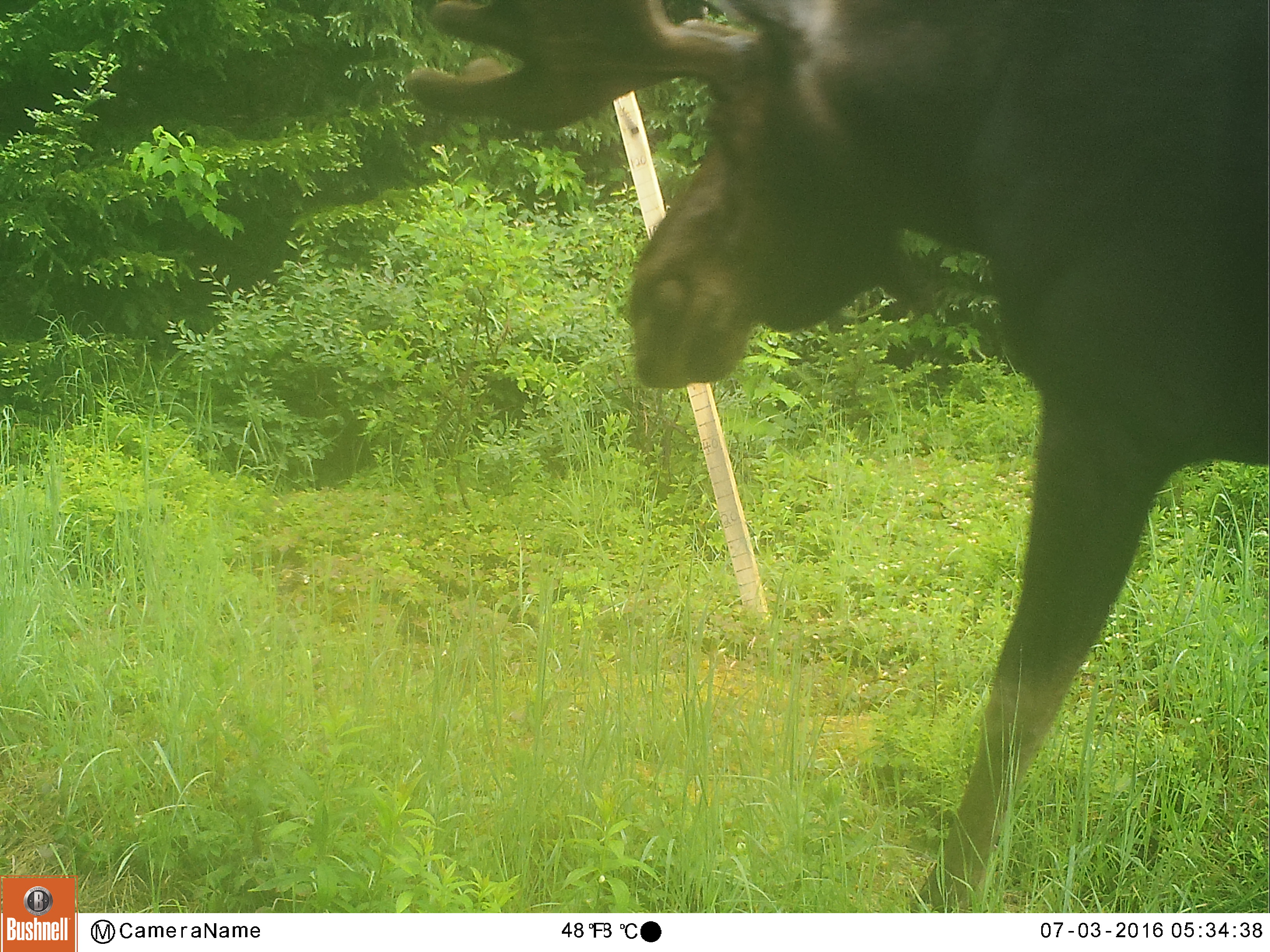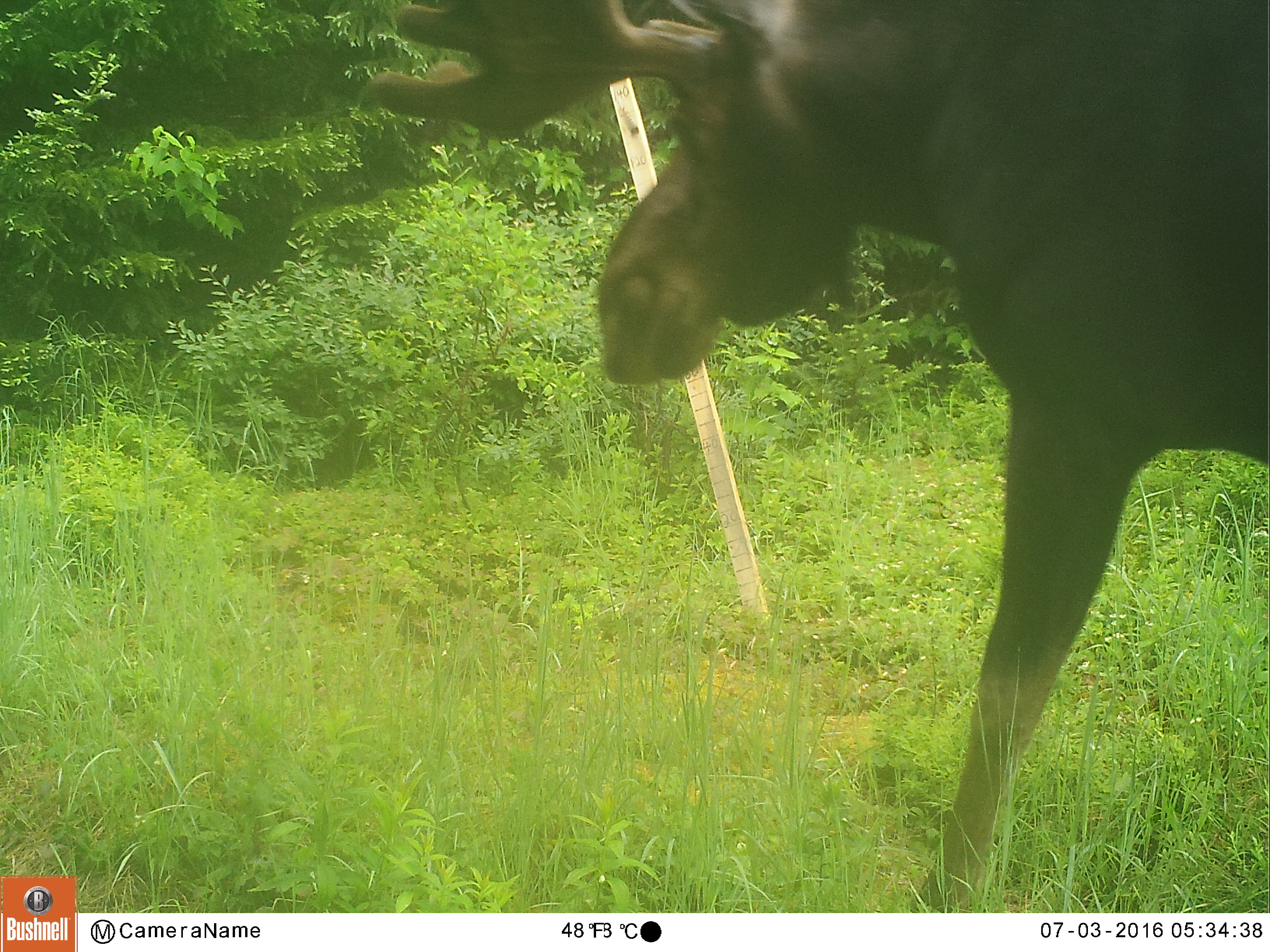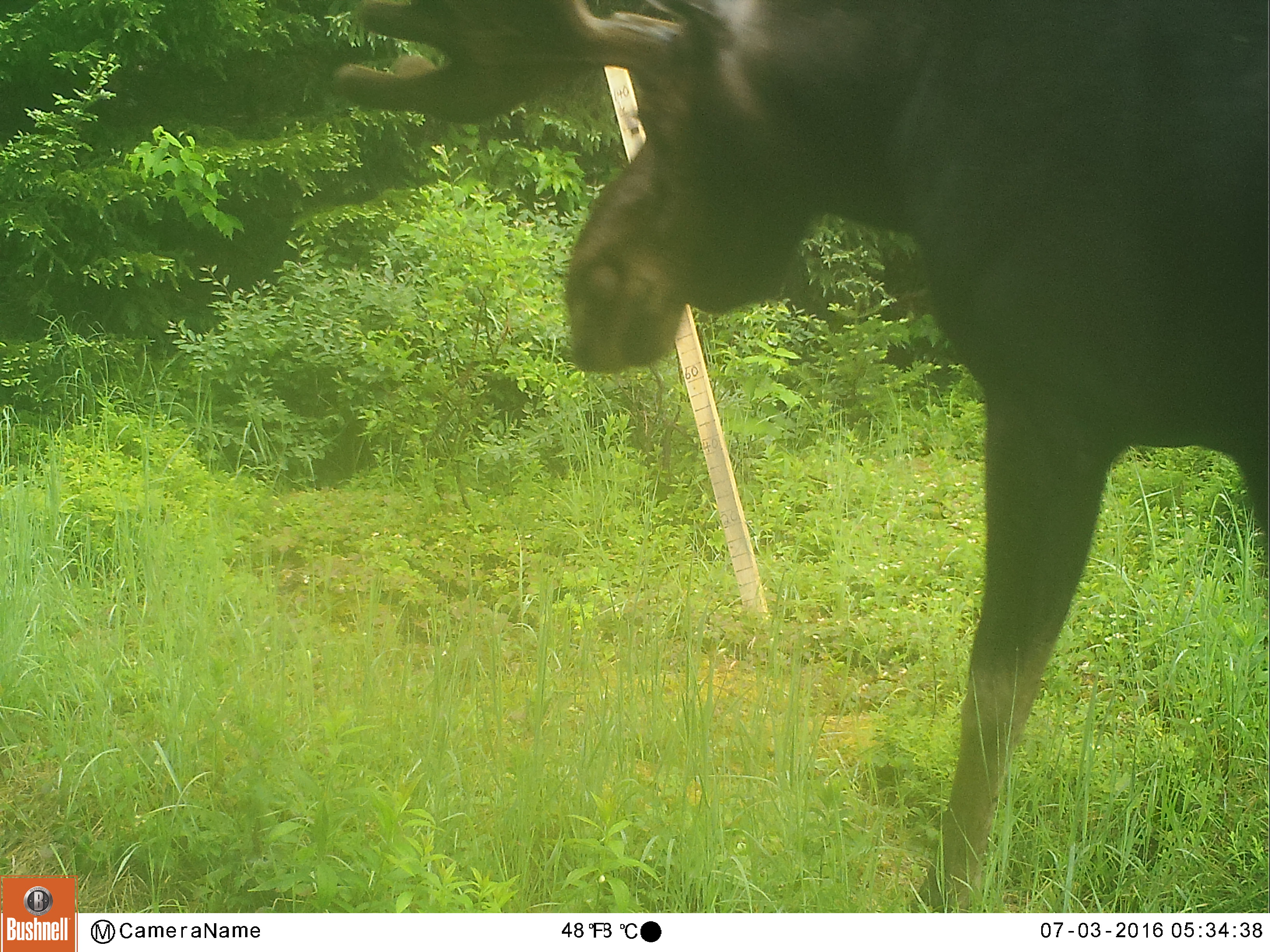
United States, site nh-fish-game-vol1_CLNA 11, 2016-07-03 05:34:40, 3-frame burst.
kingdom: Animalia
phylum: Chordata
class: Mammalia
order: Artiodactyla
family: Cervidae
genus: Alces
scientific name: Alces alces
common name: moose